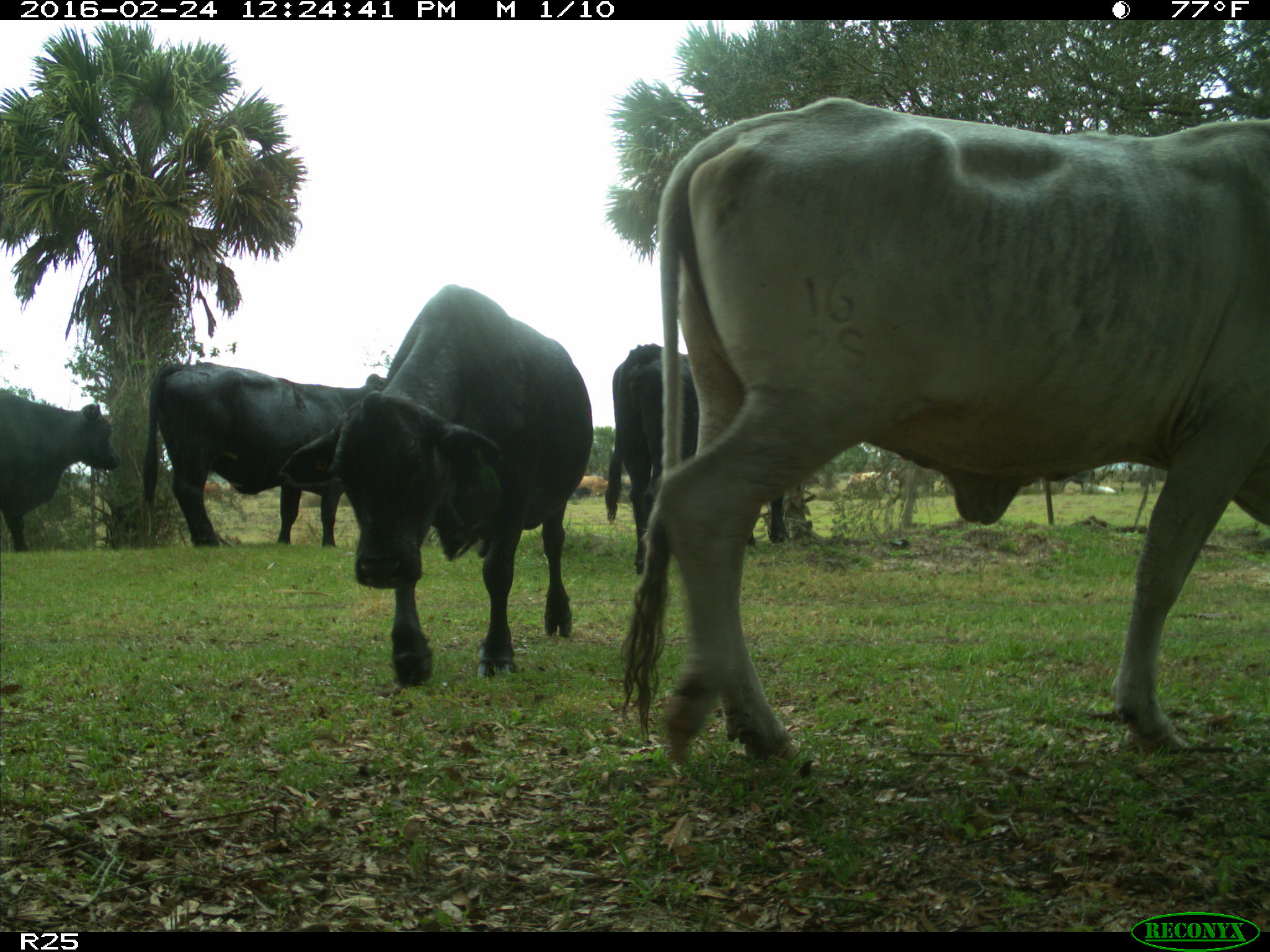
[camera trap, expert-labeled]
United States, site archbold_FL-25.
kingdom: Animalia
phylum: Chordata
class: Mammalia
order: Artiodactyla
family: Bovidae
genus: Bos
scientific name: Bos taurus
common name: domestic cow